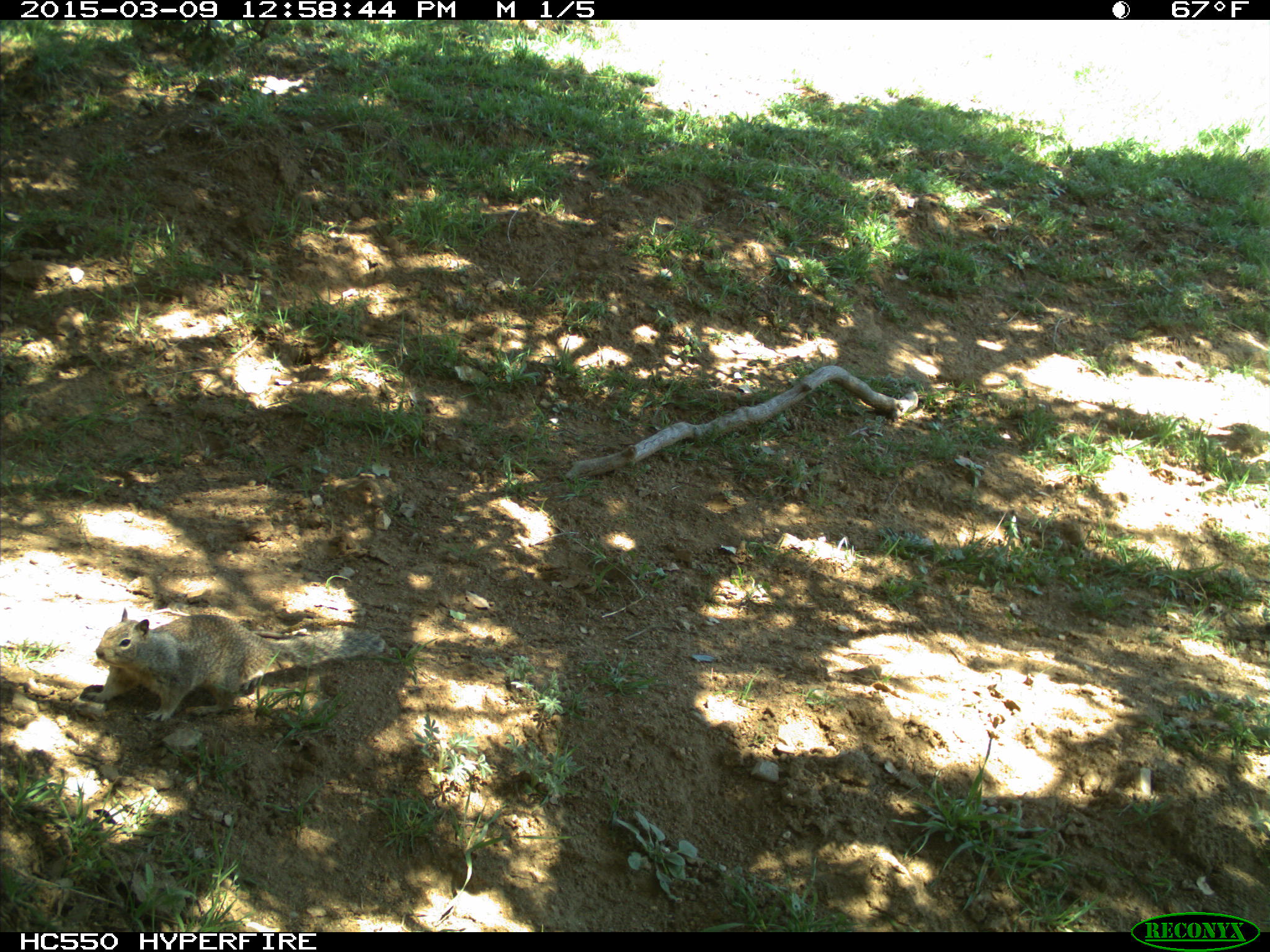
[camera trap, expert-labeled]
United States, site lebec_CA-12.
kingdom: Animalia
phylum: Chordata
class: Mammalia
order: Rodentia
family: Sciuridae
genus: Otospermophilus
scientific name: Otospermophilus beecheyi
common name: california ground squirrel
Otospermophilus beecheyi (california ground squirrel).